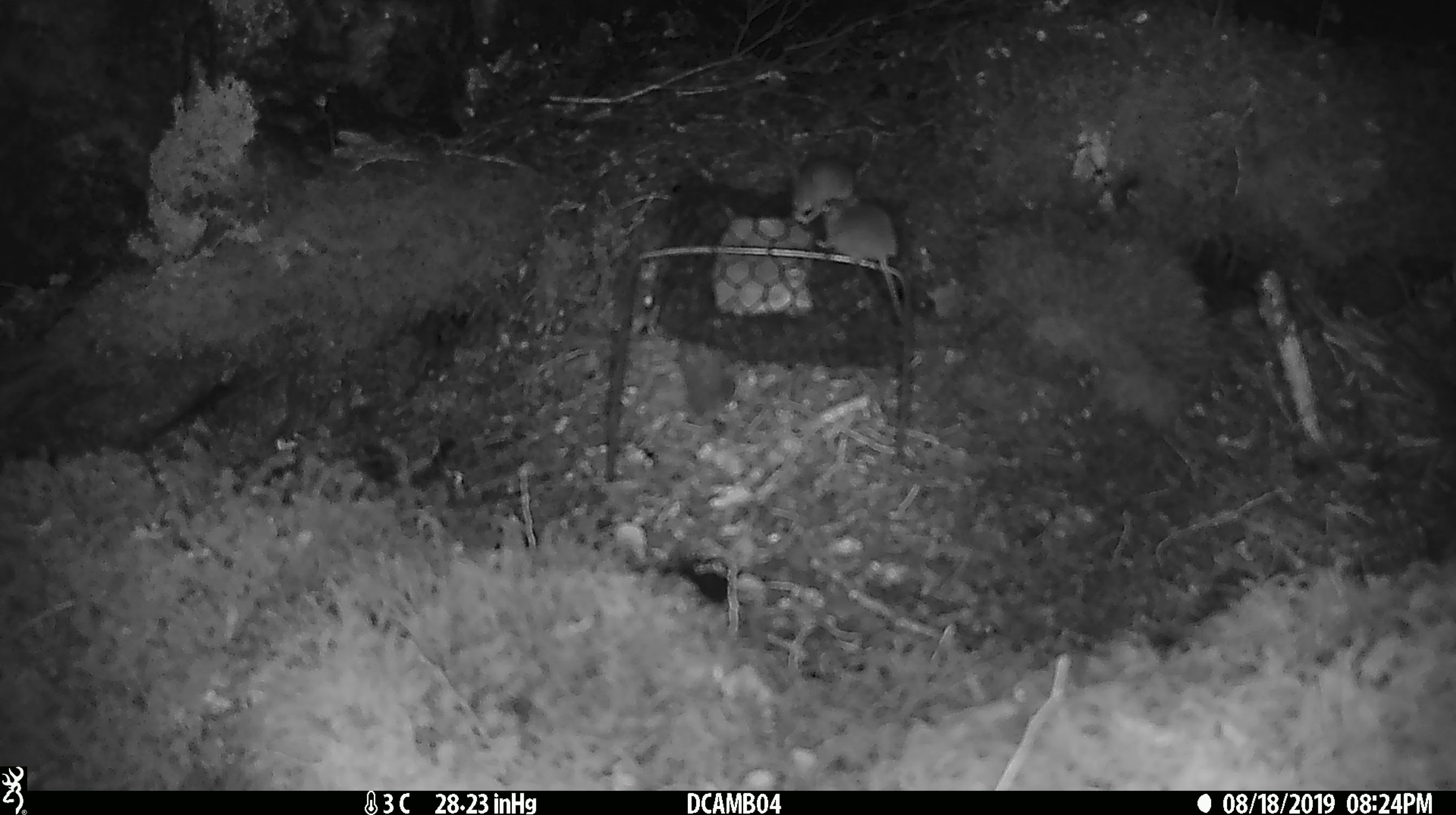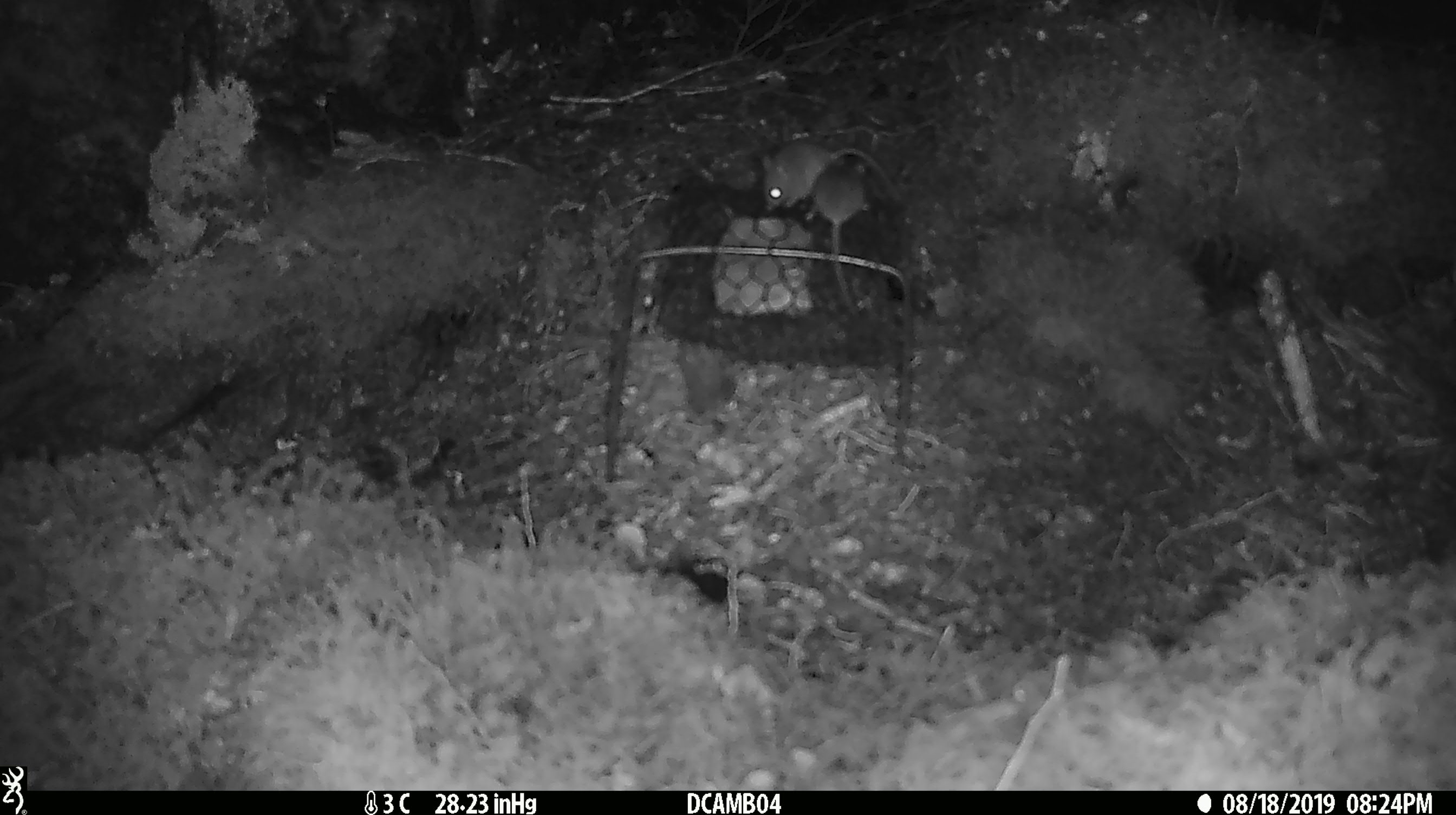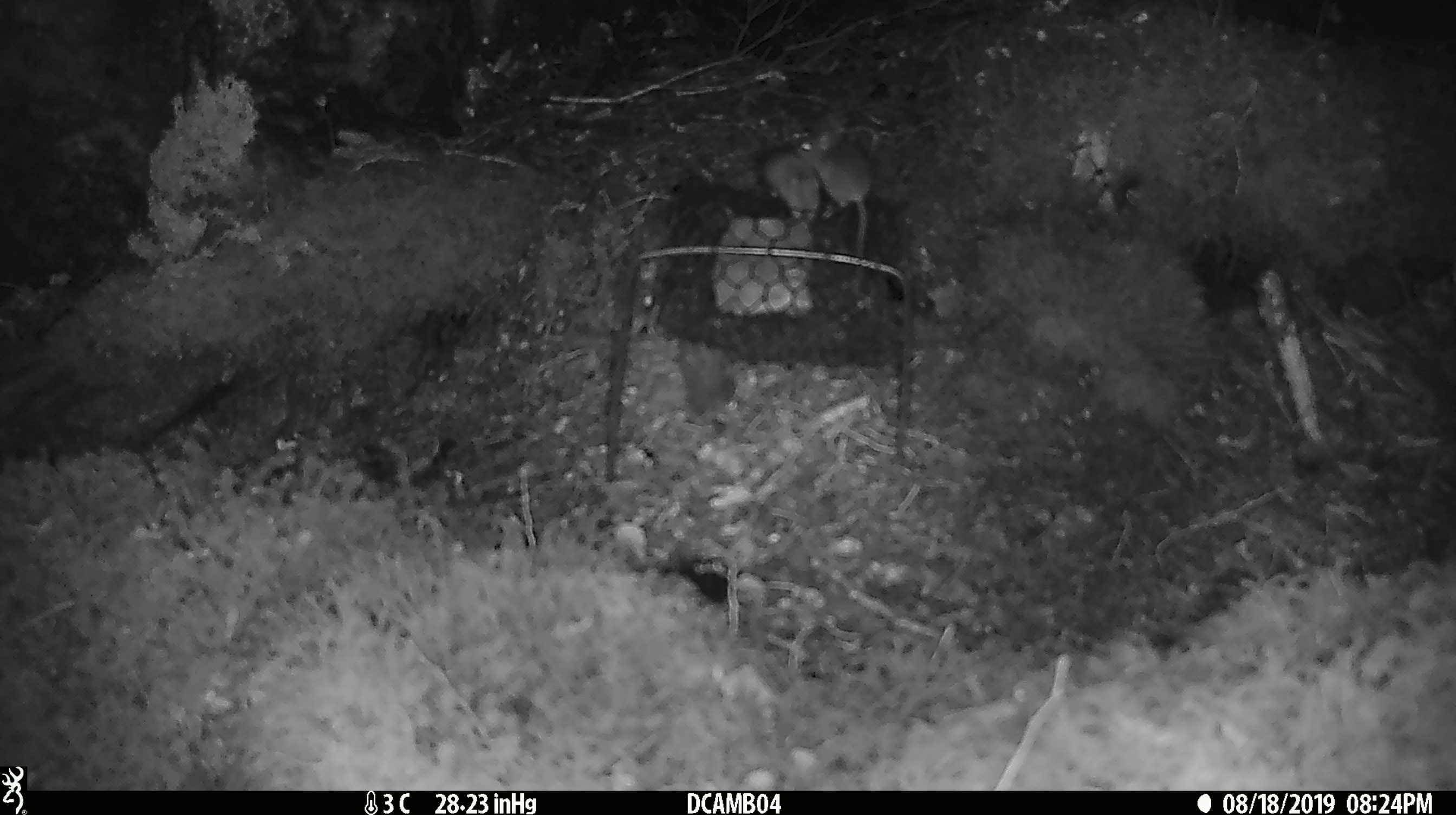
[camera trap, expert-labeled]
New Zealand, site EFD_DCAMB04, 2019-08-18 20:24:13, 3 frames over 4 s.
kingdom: Animalia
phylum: Chordata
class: Mammalia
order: Rodentia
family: Muridae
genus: Mus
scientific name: Mus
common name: mouse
Mouse (Mus).